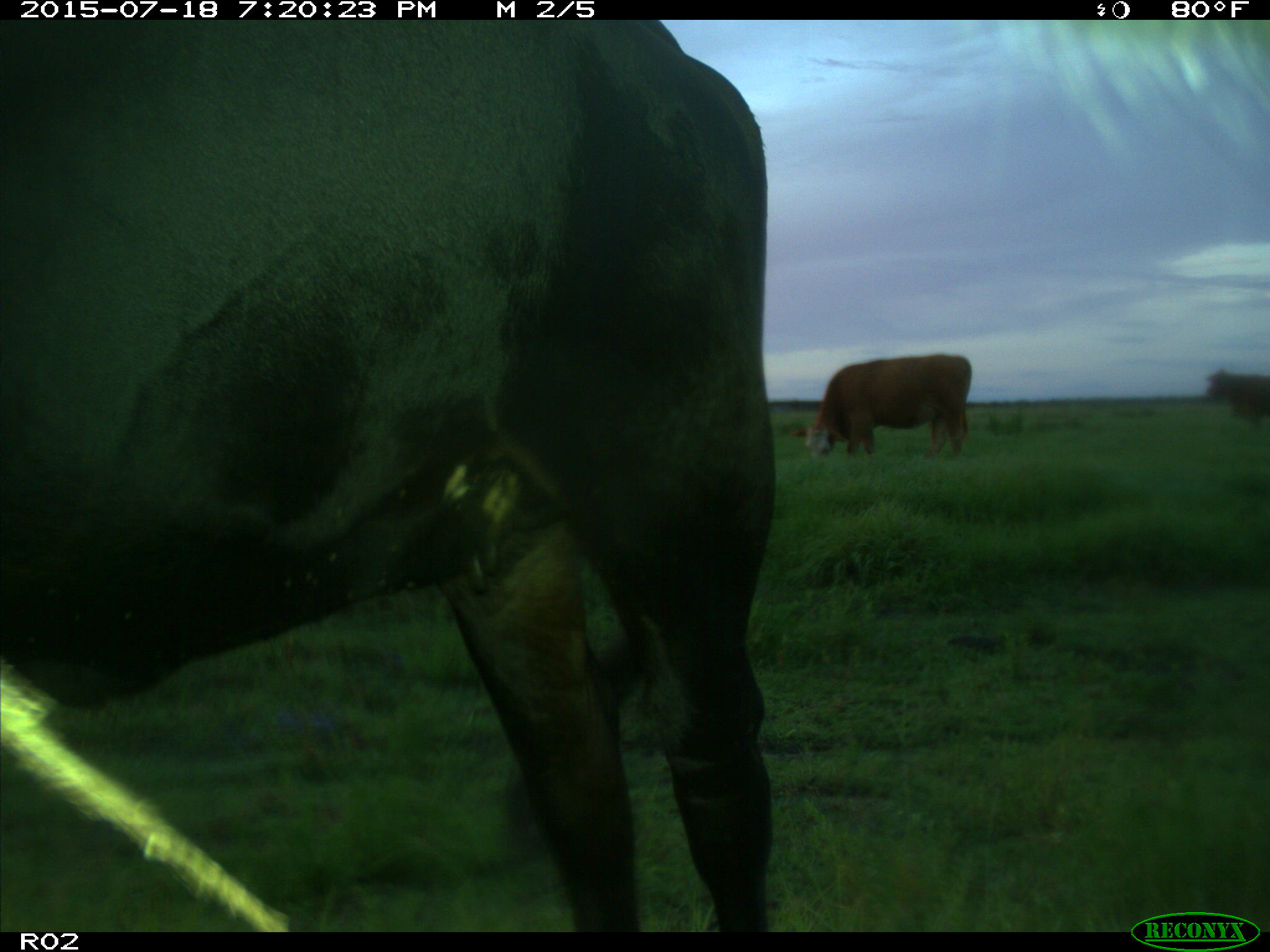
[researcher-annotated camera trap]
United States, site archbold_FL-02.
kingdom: Animalia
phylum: Chordata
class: Mammalia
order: Artiodactyla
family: Bovidae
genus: Bos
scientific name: Bos taurus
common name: domestic cow